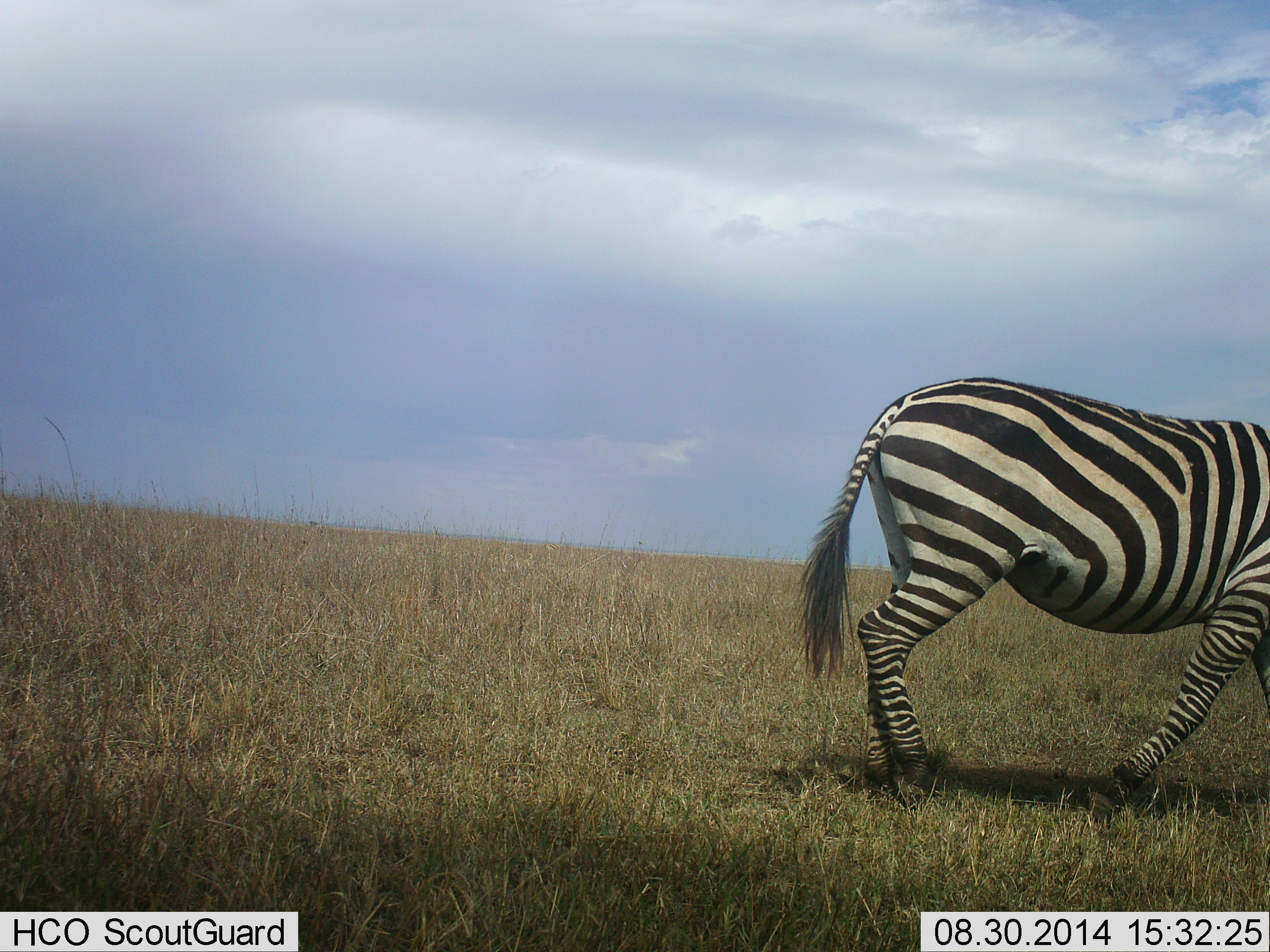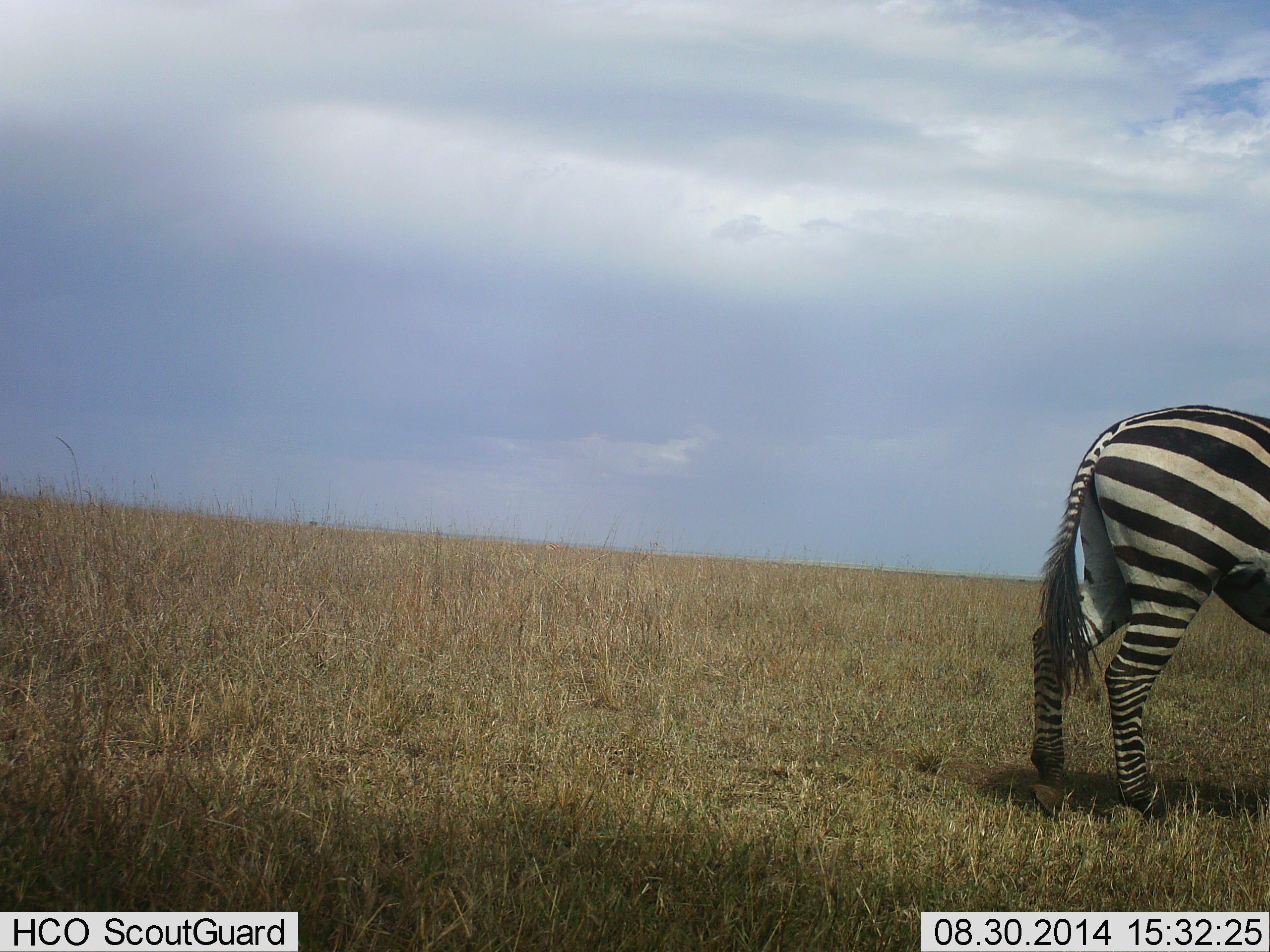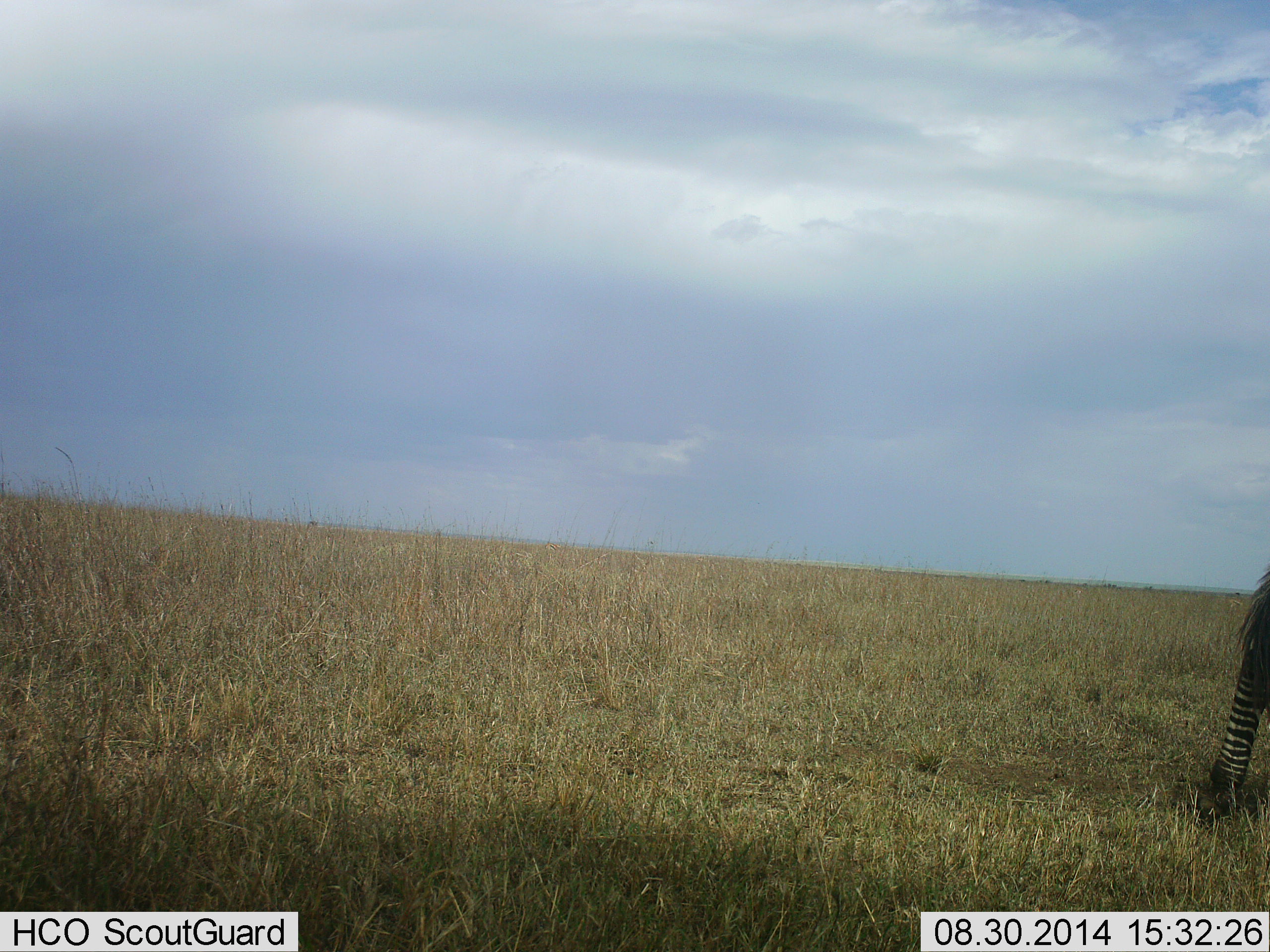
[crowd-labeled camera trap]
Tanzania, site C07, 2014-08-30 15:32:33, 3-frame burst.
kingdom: Animalia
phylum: Chordata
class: Mammalia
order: Perissodactyla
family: Equidae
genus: Equus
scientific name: Equus quagga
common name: plains zebra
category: zebra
Zebra (plains zebra) (Equus quagga), count 1. Behavior (volunteer vote fractions): standing 10%, resting 0%, moving 100%, interacting 0%. Young present (vote fraction): 0%. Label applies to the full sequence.